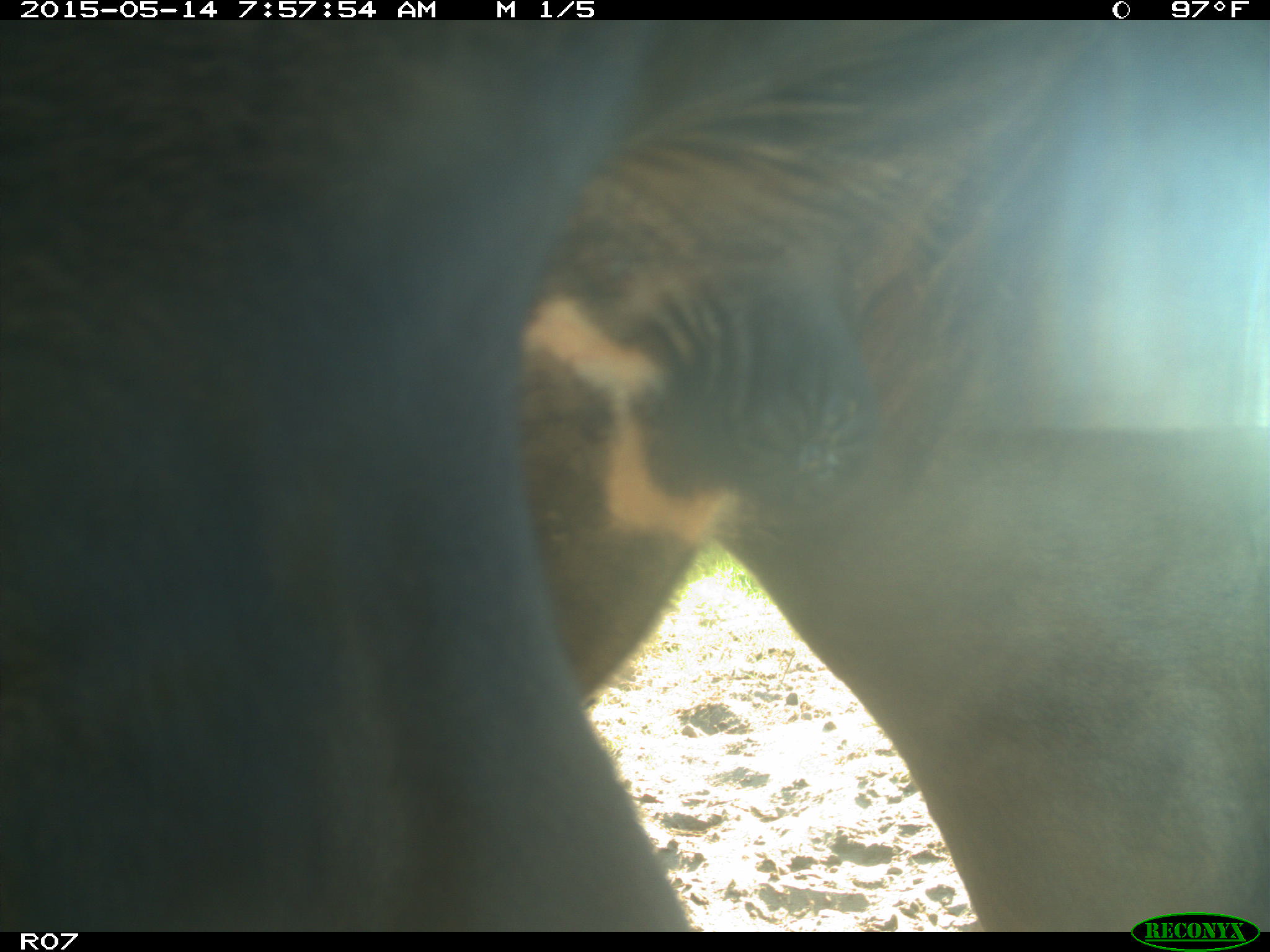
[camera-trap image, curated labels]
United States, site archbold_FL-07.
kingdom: Animalia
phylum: Chordata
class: Mammalia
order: Artiodactyla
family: Bovidae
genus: Bos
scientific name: Bos taurus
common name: domestic cow